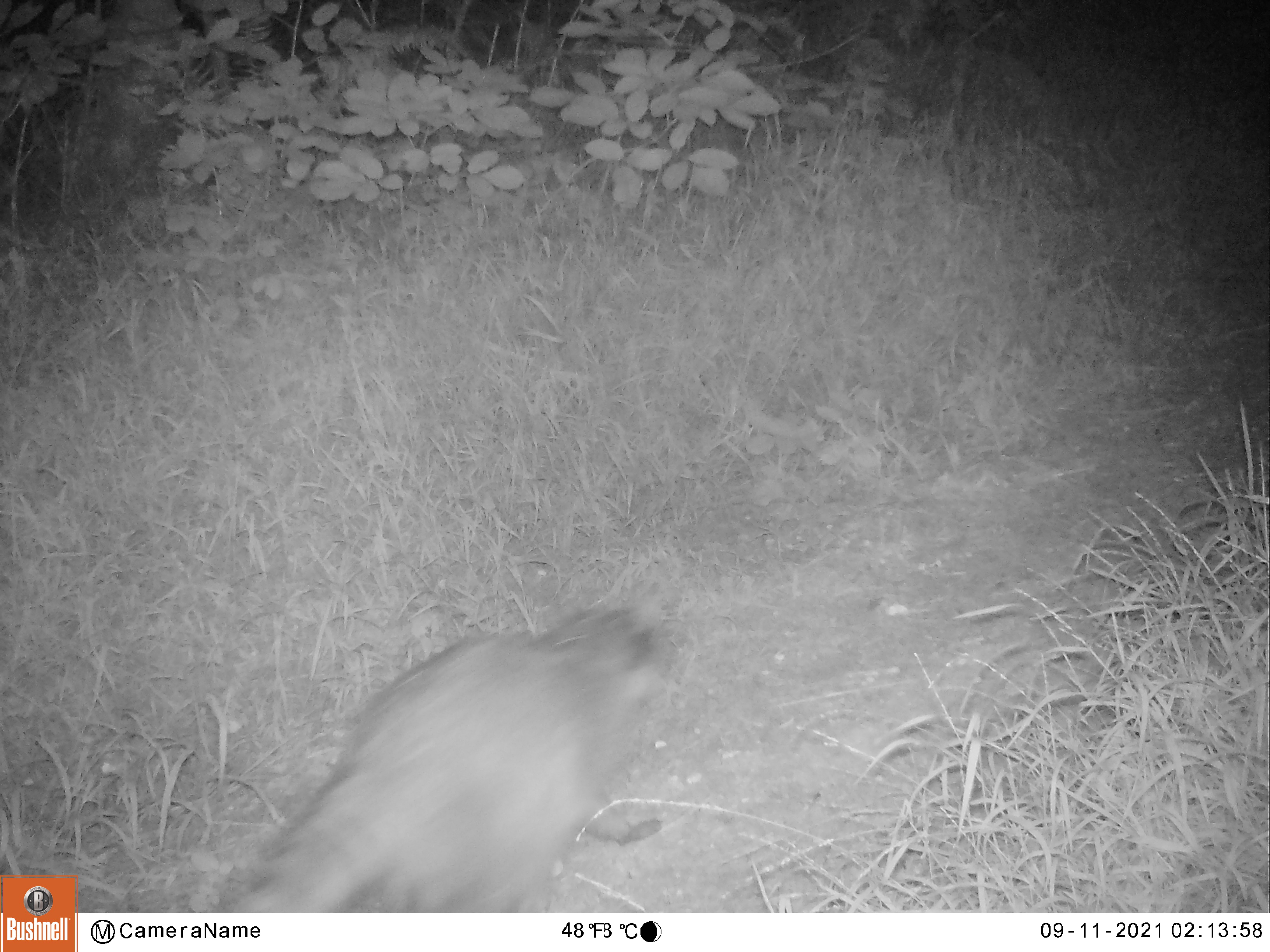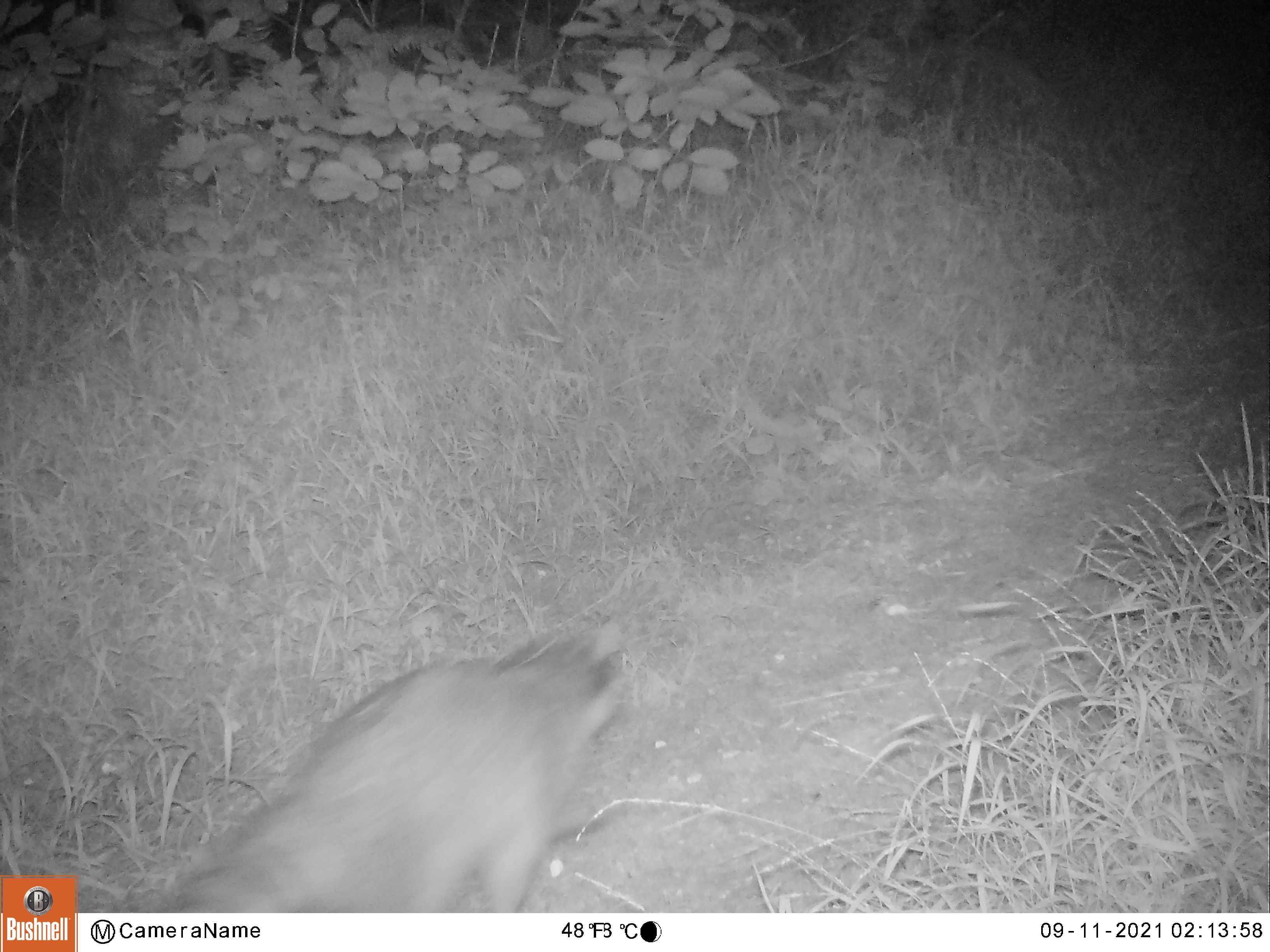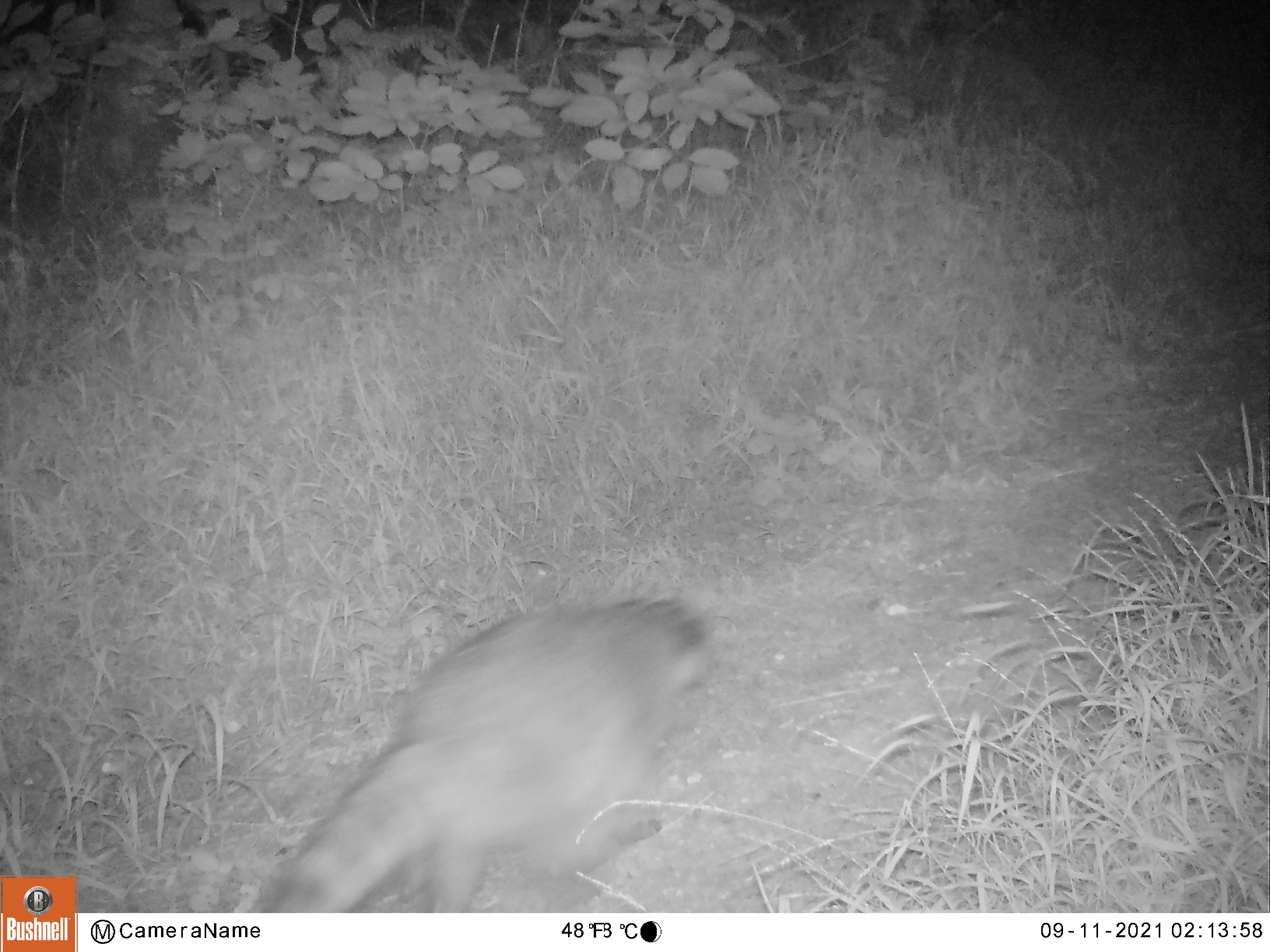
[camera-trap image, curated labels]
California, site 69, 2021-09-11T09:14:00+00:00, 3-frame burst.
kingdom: Animalia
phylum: Chordata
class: Mammalia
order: Carnivora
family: Procyonidae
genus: Procyon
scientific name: Procyon lotor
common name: raccoon